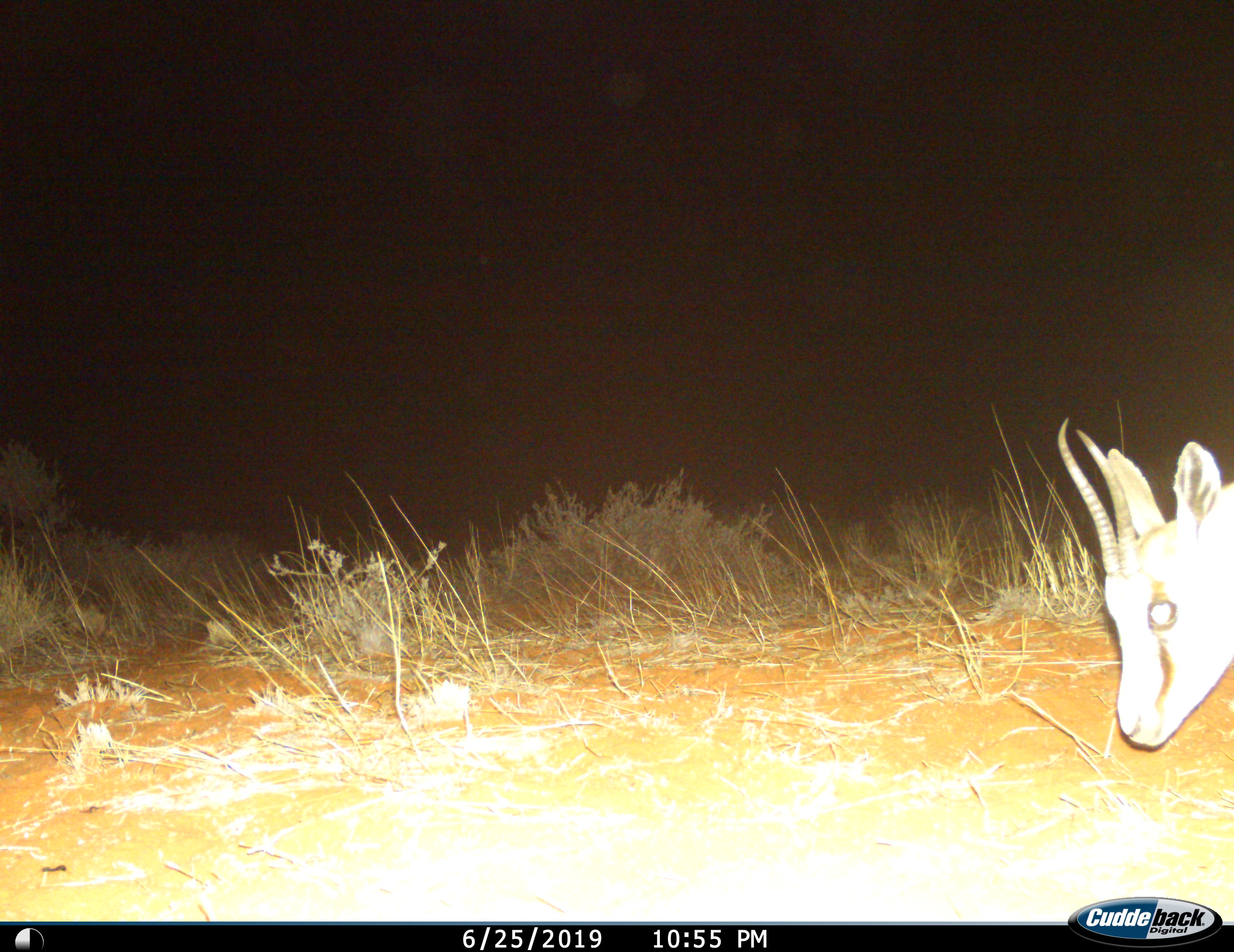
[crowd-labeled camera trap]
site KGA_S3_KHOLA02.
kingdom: Animalia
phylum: Chordata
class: Mammalia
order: Artiodactyla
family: Bovidae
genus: Antidorcas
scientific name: Antidorcas marsupialis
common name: springbok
Springbok (Antidorcas marsupialis), count 1. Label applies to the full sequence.